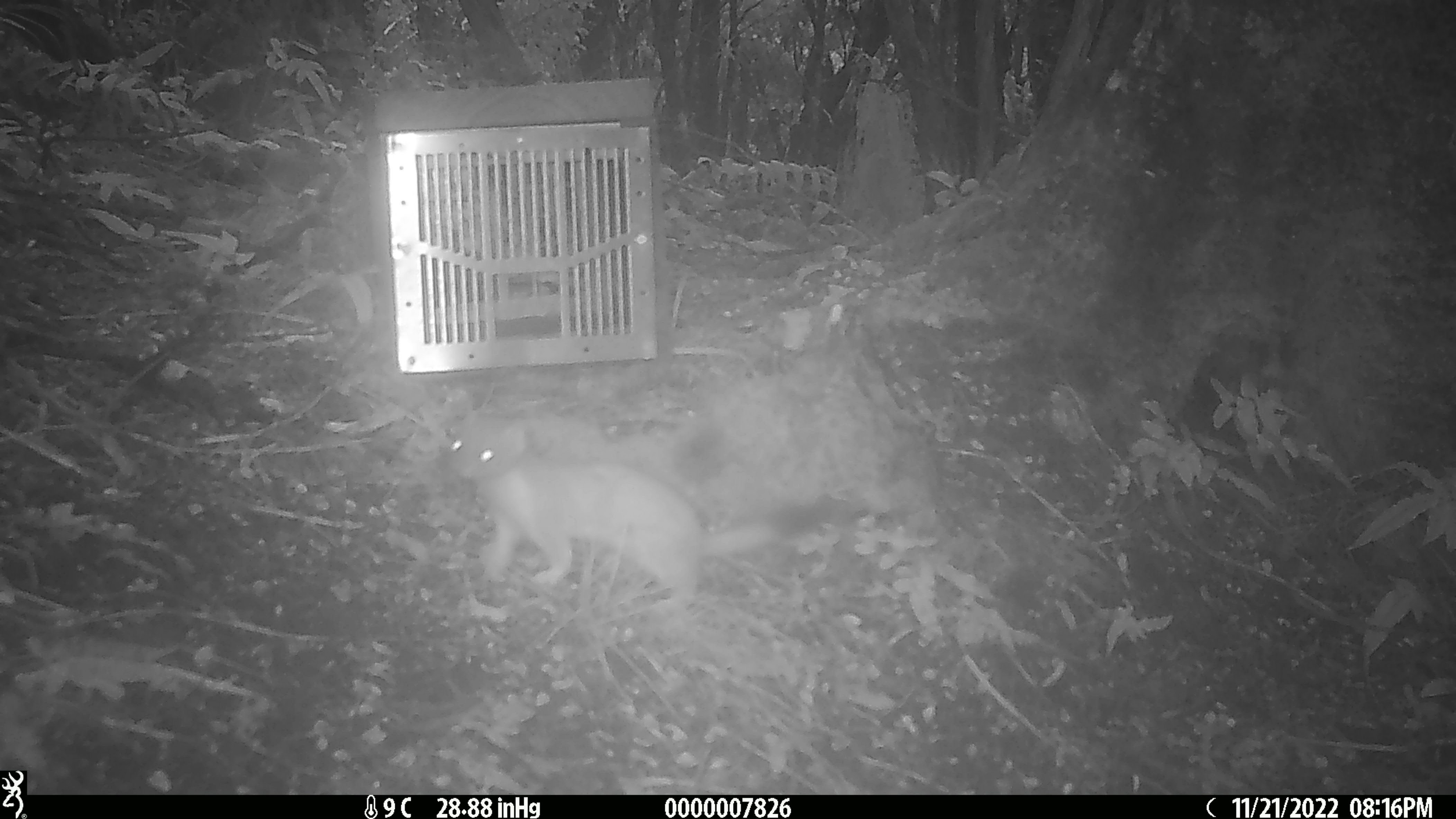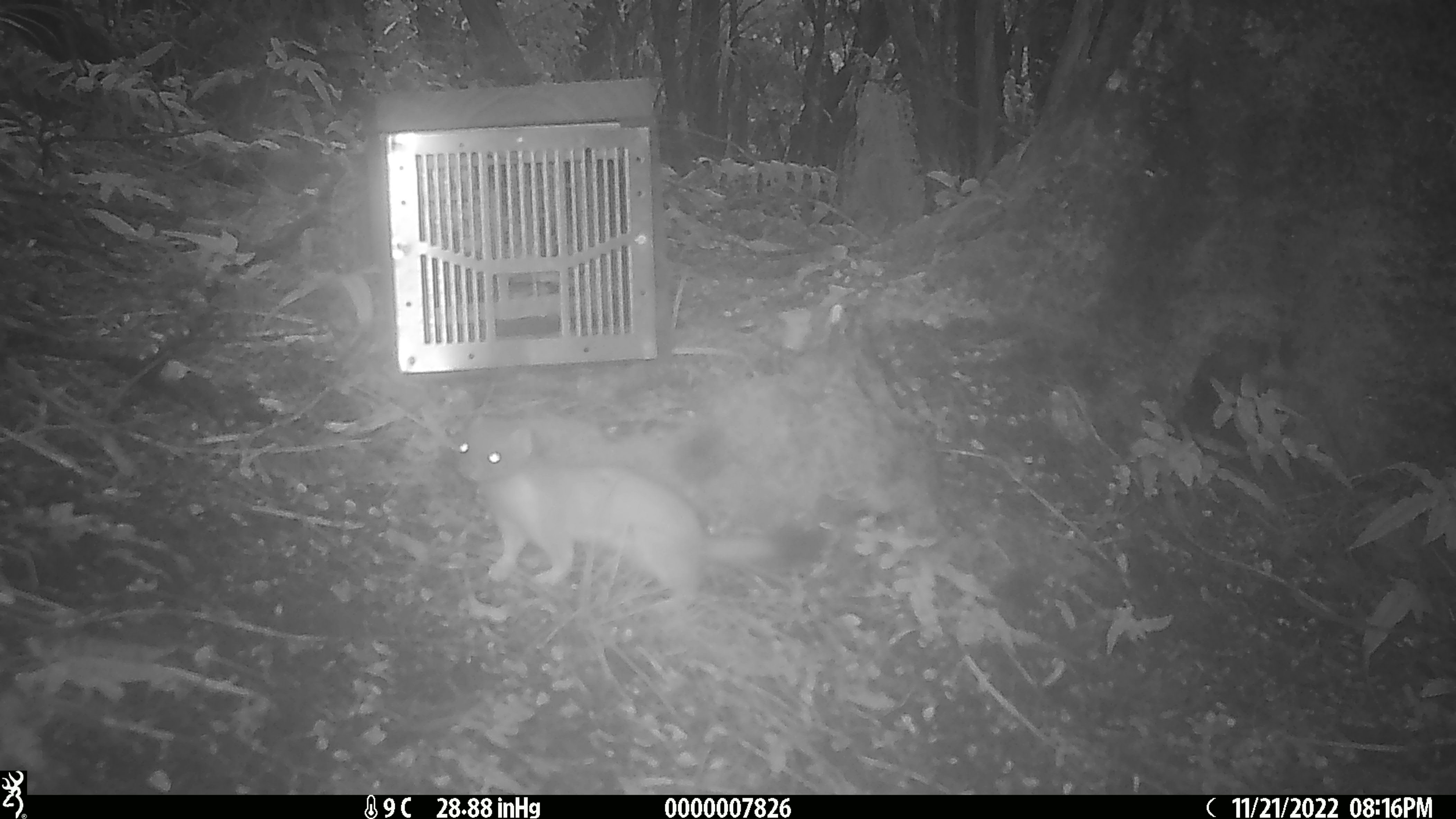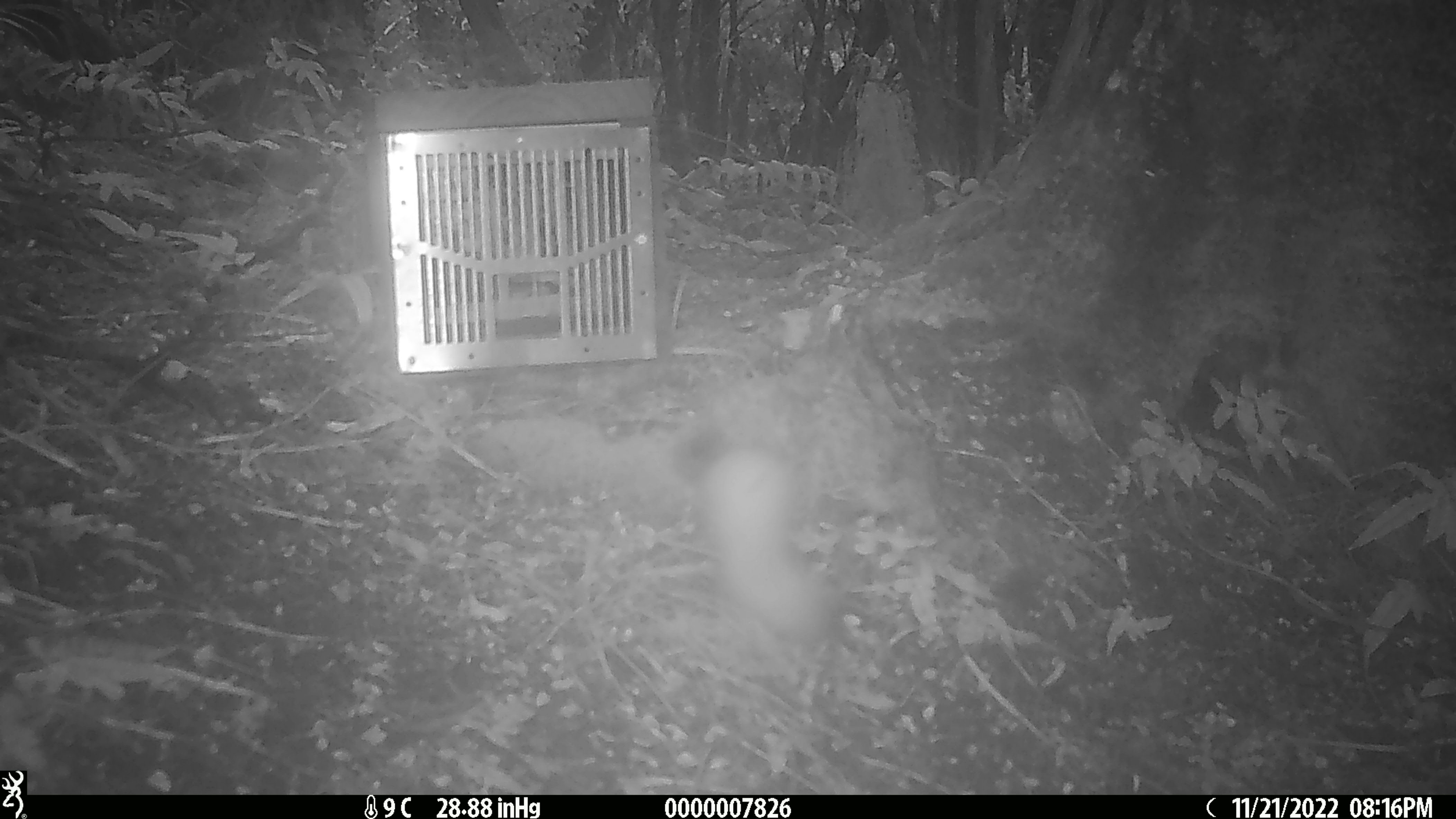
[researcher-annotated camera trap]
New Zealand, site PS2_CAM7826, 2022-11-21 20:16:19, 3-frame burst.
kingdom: Animalia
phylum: Chordata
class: Mammalia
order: Carnivora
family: Mustelidae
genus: Mustela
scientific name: Mustela erminea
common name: stoat